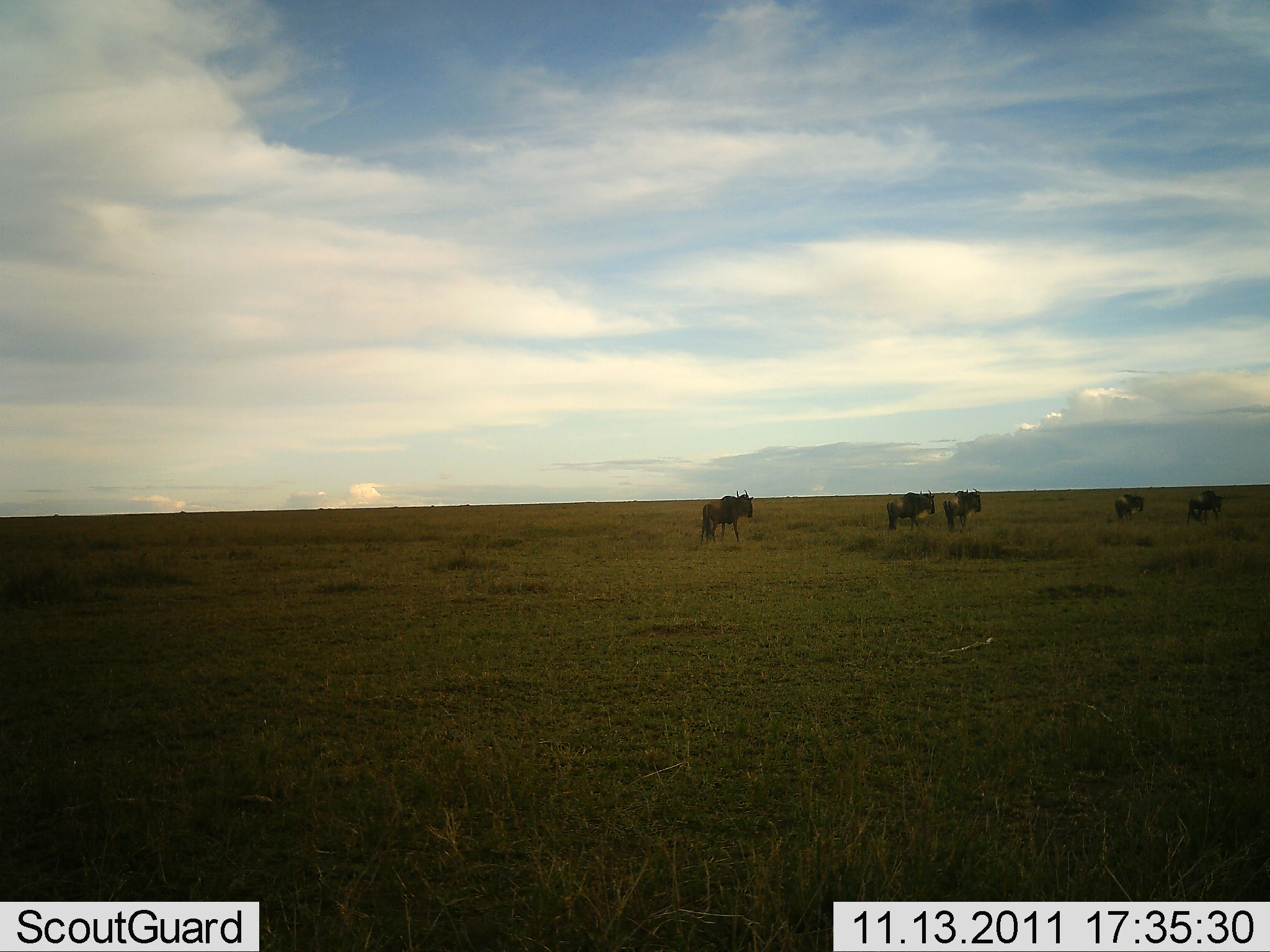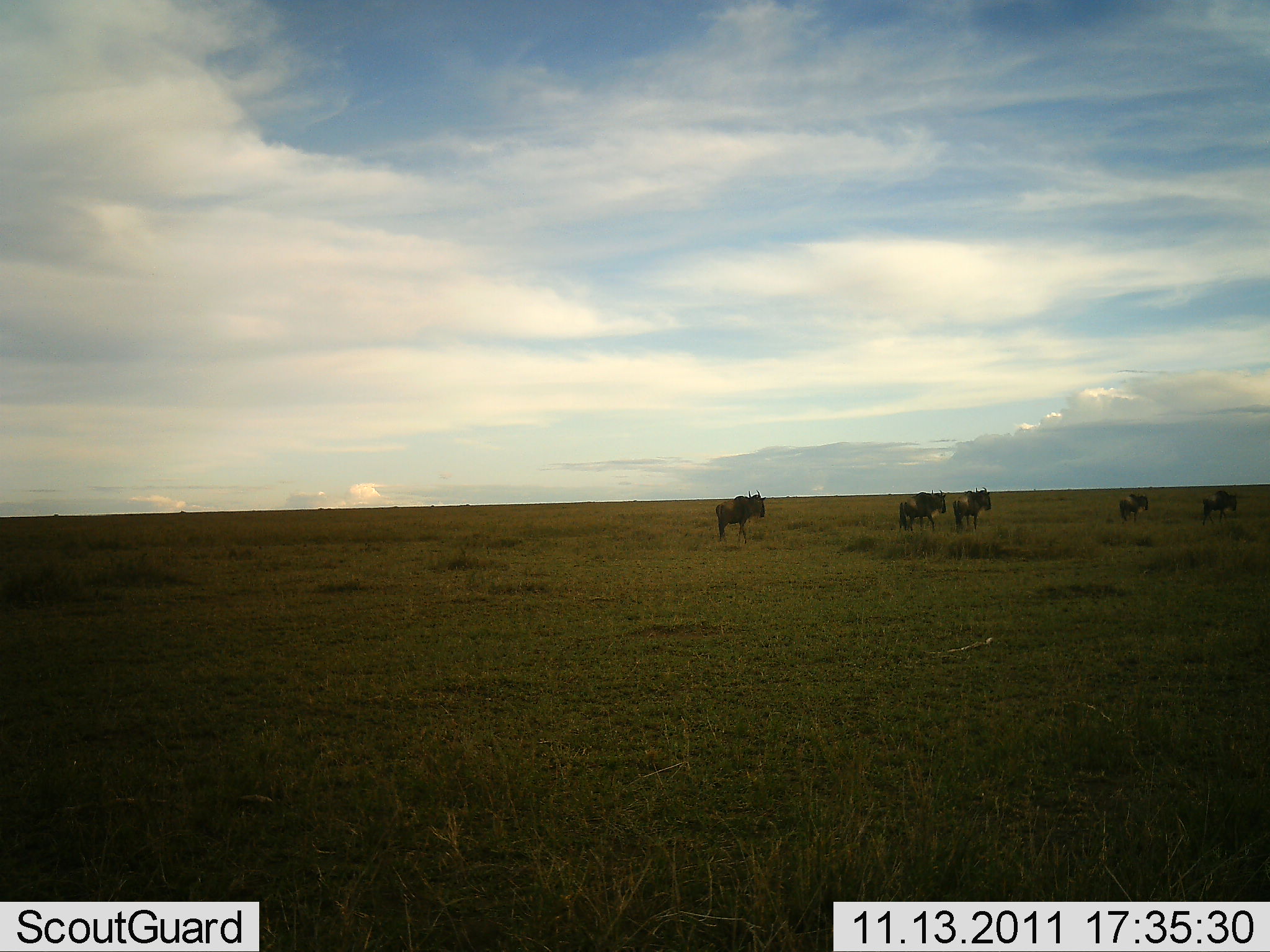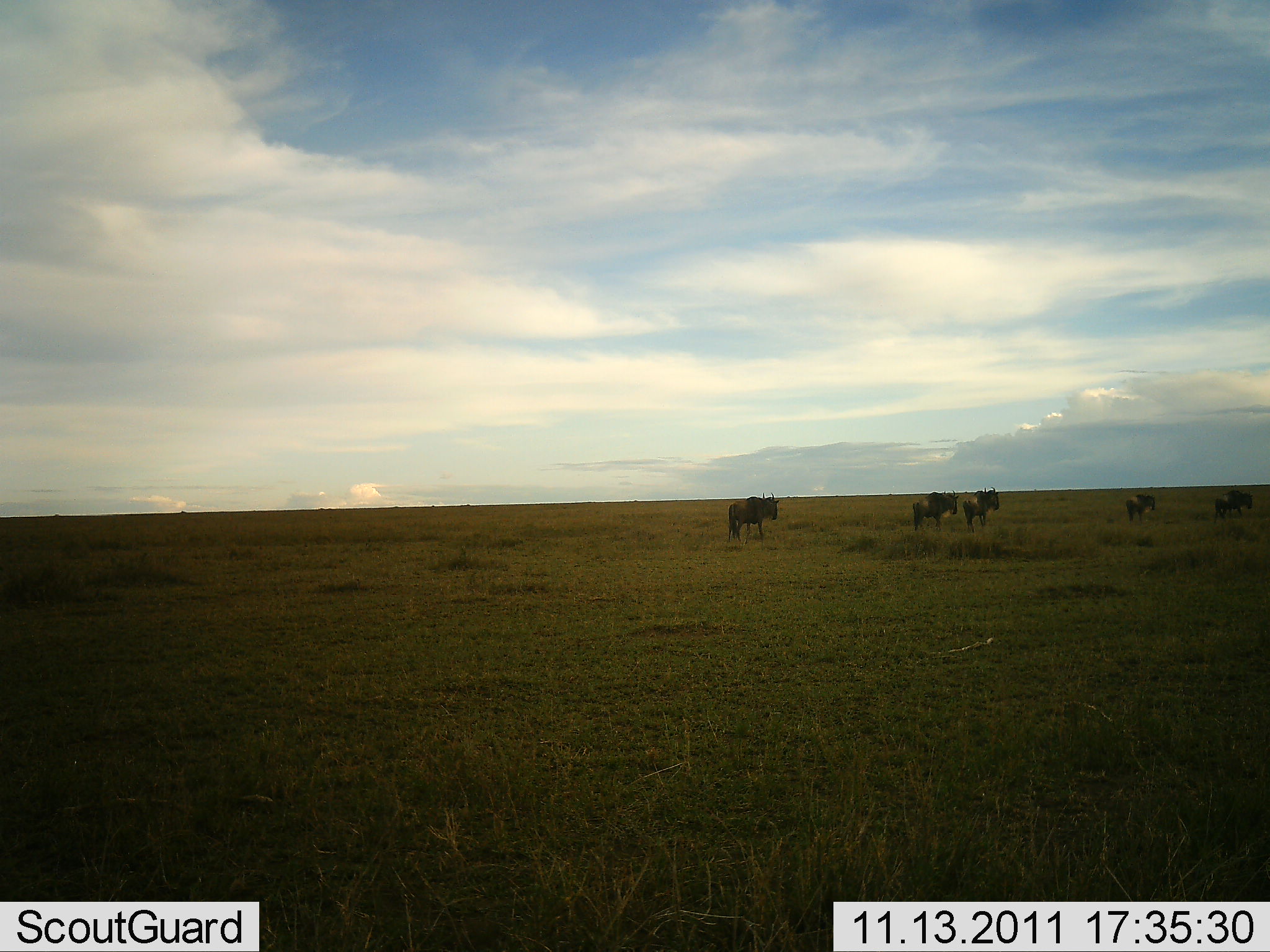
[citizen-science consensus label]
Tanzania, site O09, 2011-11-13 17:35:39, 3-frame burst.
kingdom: Animalia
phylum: Chordata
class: Mammalia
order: Artiodactyla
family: Bovidae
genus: Connochaetes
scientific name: Connochaetes taurinus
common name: blue wildebeest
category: wildebeest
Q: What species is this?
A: Wildebeest (blue wildebeest) (Connochaetes taurinus).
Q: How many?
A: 5.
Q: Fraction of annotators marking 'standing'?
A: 7%.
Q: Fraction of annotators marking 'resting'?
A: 0%.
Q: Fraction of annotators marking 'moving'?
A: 93%.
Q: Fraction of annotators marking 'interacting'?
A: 0%.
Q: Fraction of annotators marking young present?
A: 0%.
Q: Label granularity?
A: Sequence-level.